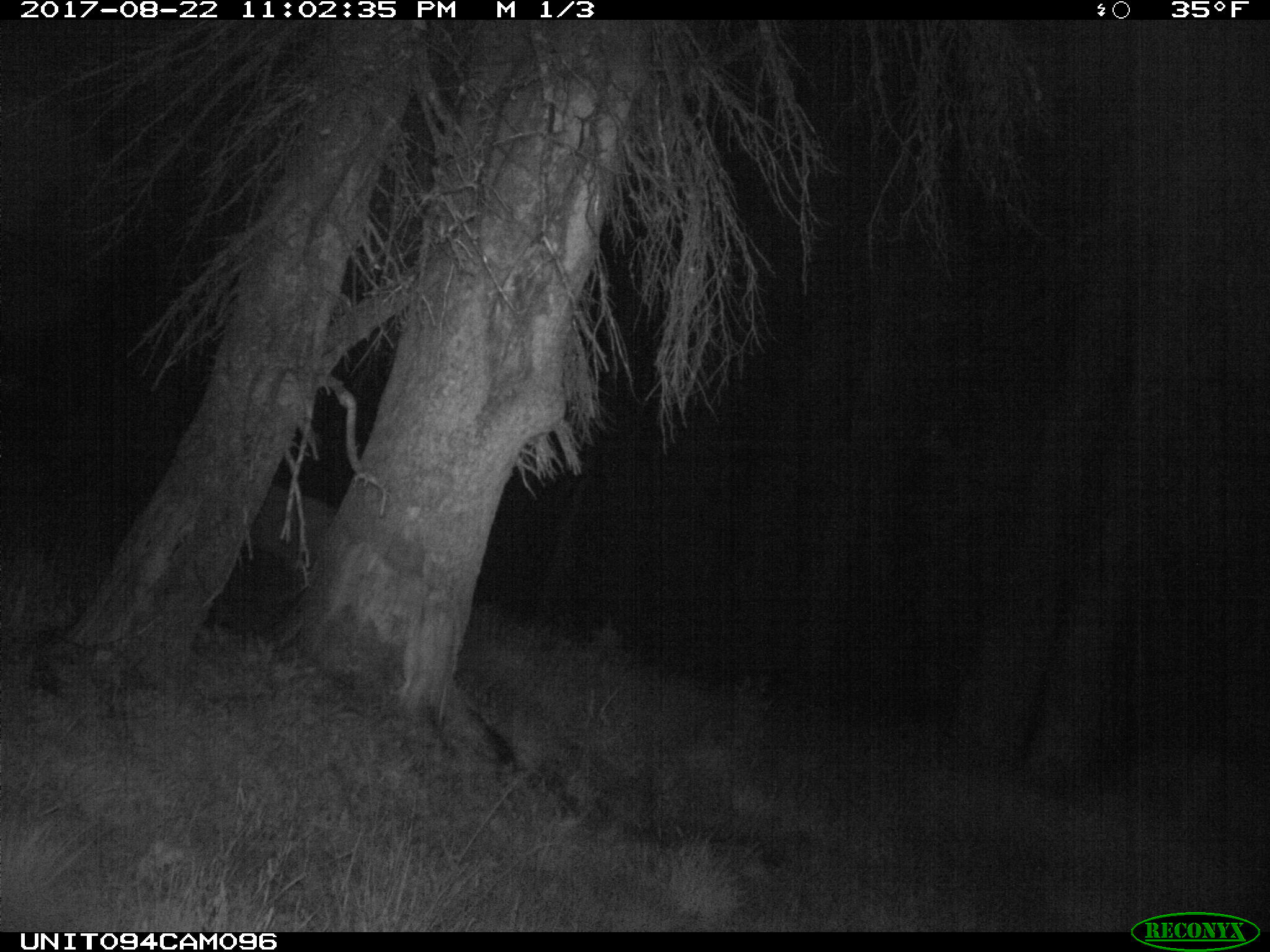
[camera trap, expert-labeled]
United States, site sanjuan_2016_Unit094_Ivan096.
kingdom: Animalia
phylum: Chordata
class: Mammalia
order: Artiodactyla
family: Cervidae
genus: Odocoileus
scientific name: Odocoileus hemionus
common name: mule deer